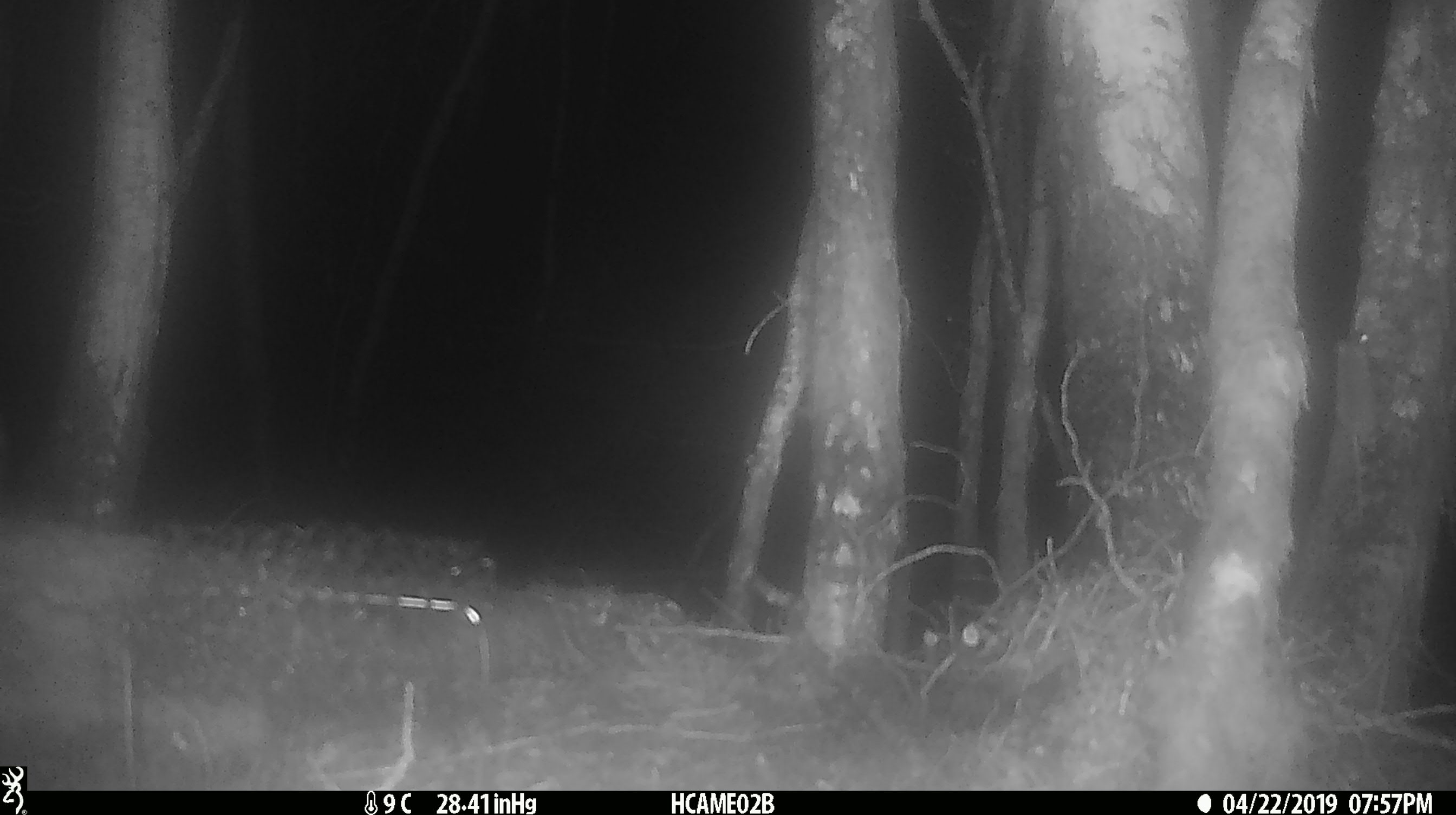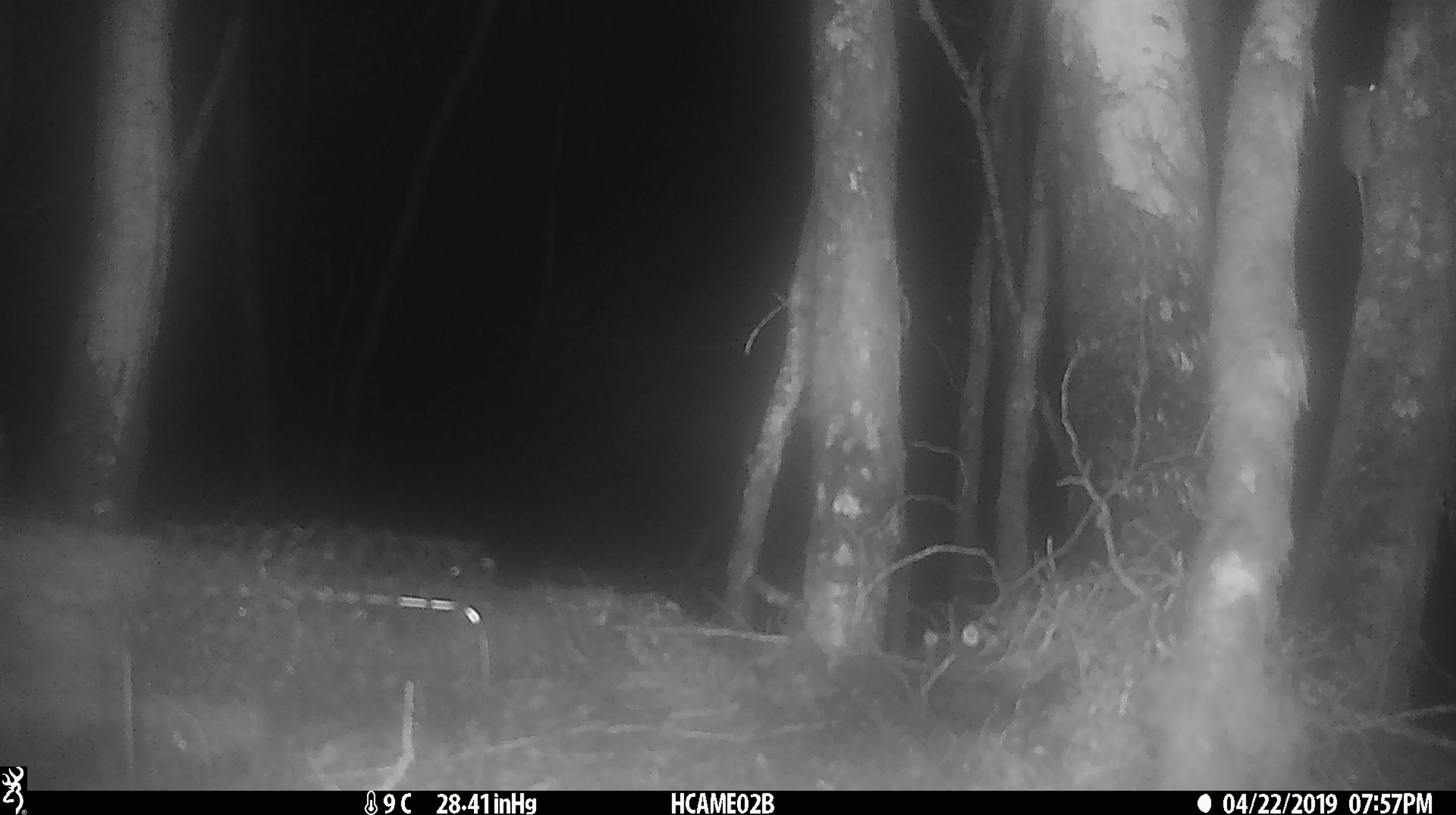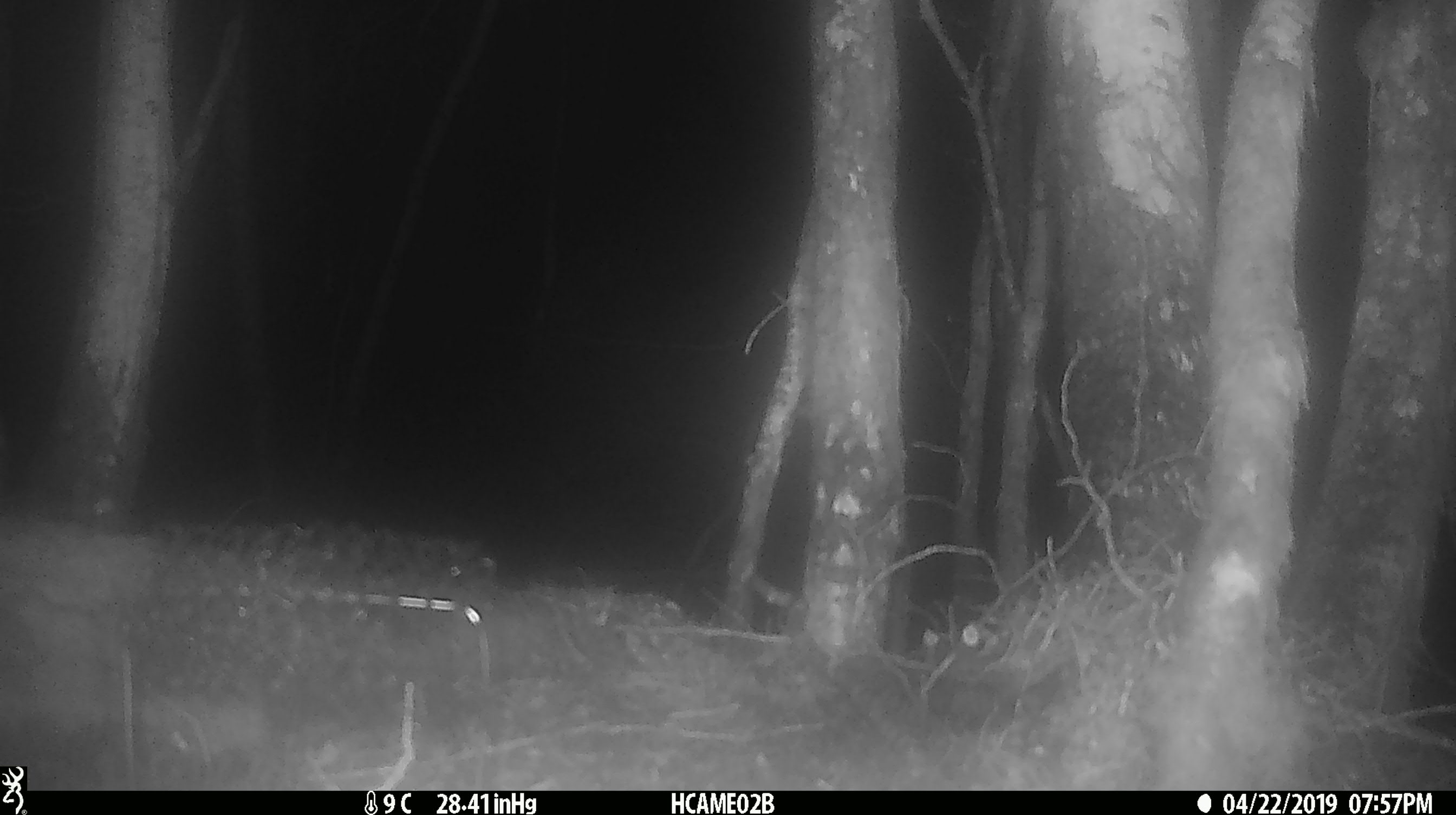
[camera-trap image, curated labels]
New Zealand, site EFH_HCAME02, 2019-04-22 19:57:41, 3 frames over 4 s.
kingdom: Animalia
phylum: Chordata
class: Mammalia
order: Rodentia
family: Muridae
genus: Rattus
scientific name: Rattus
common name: rat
Rat (Rattus).